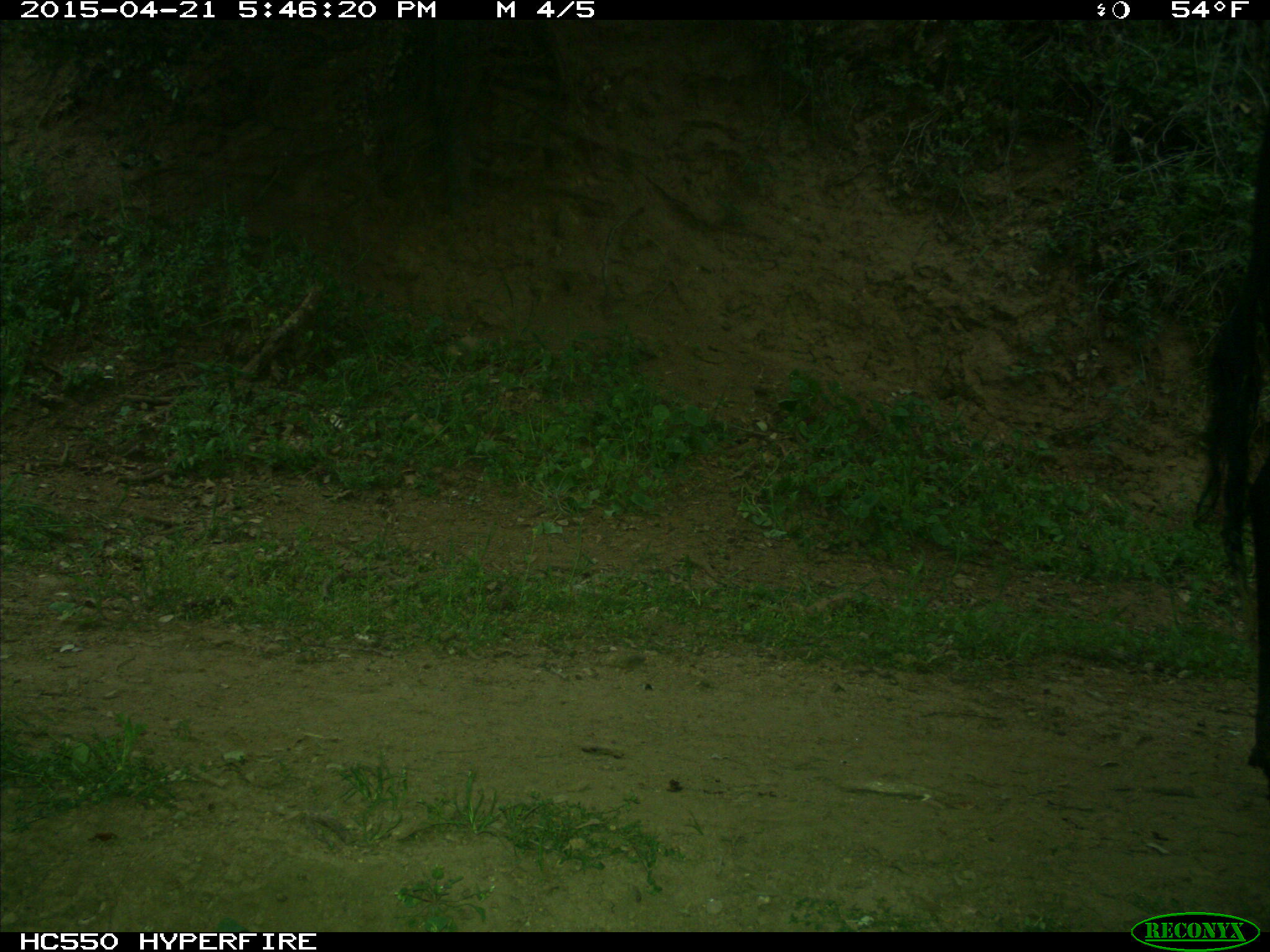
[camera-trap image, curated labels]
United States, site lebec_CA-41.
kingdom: Animalia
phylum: Chordata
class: Mammalia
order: Artiodactyla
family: Bovidae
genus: Bos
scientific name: Bos taurus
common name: domestic cow